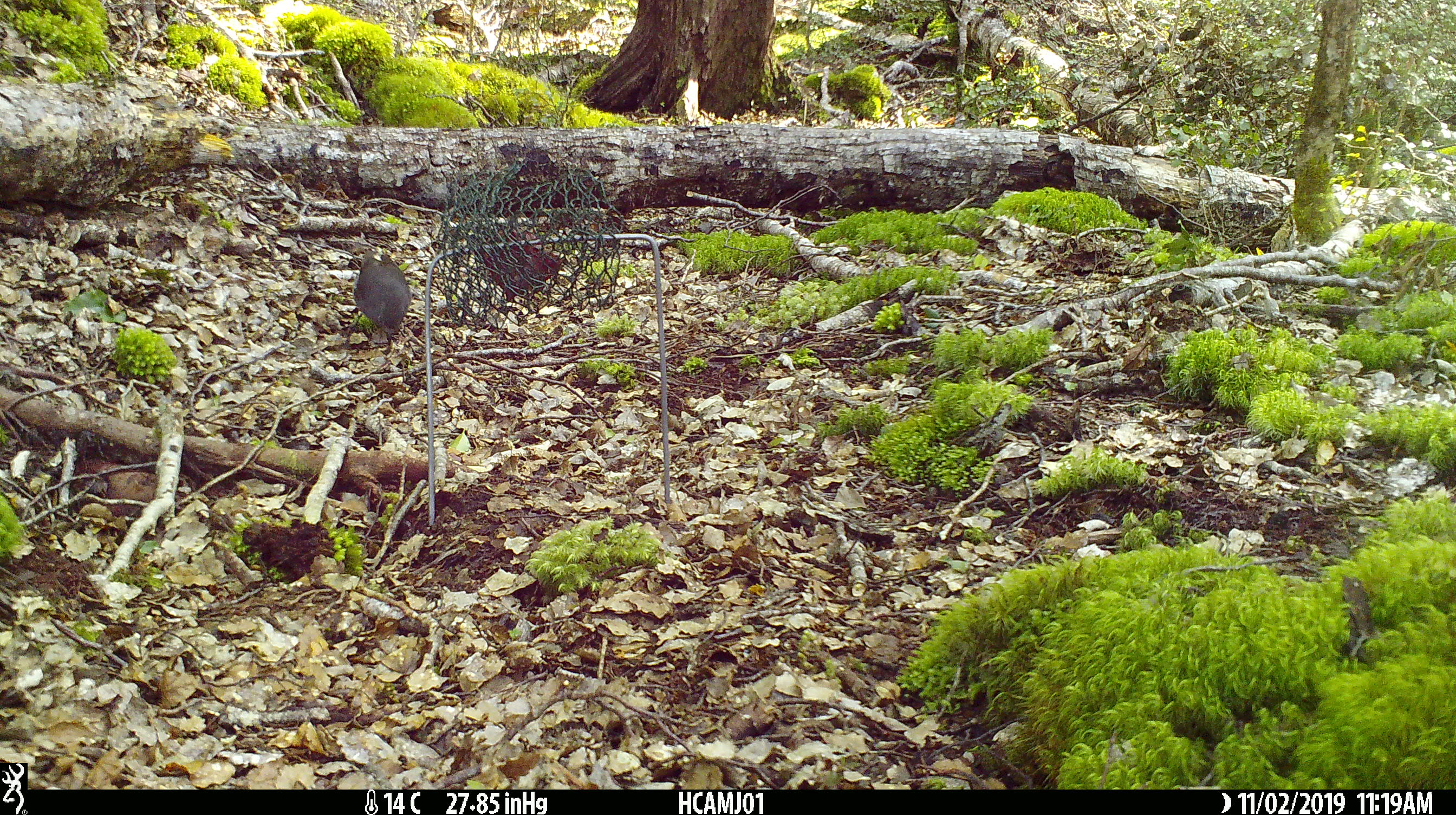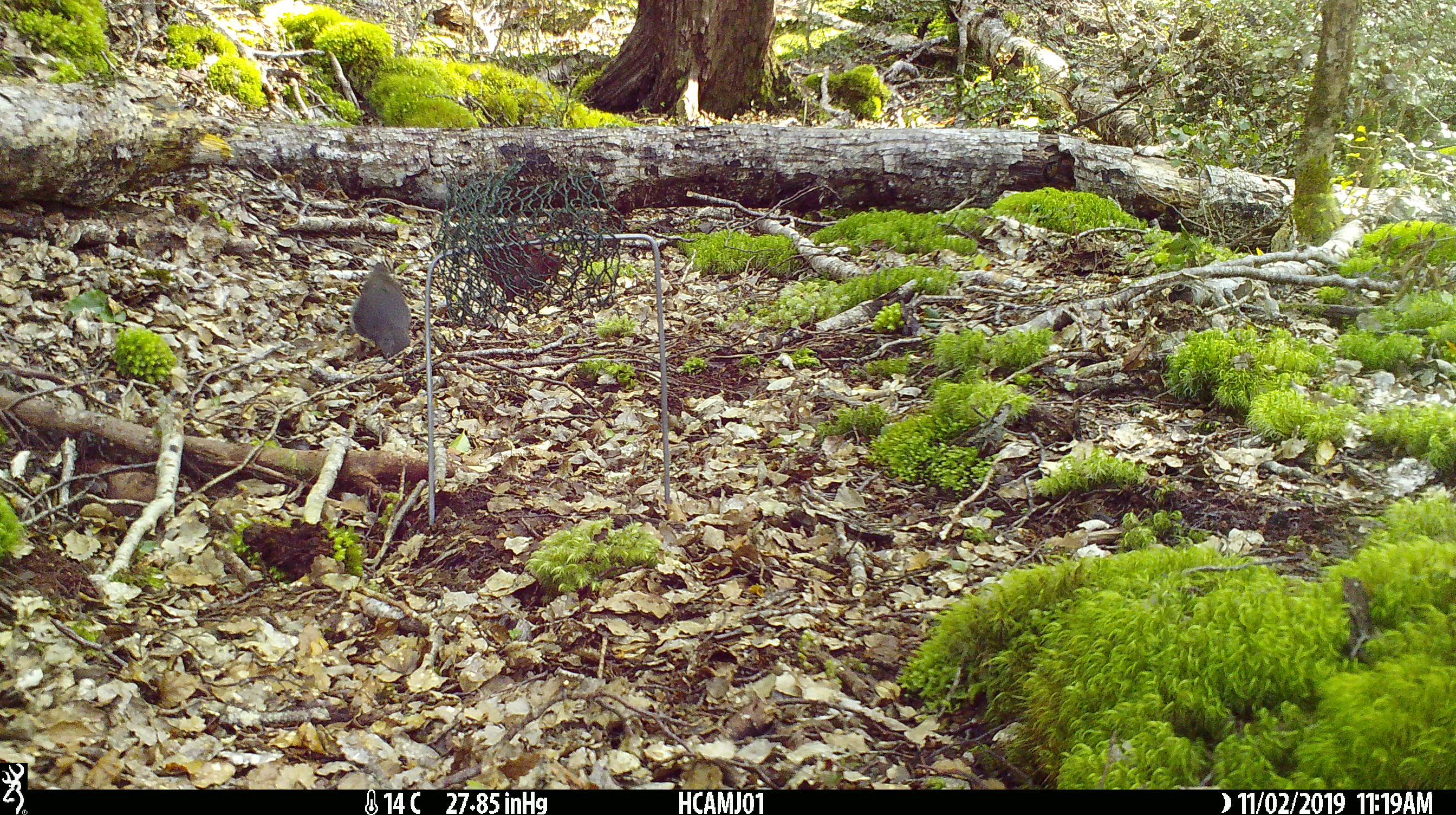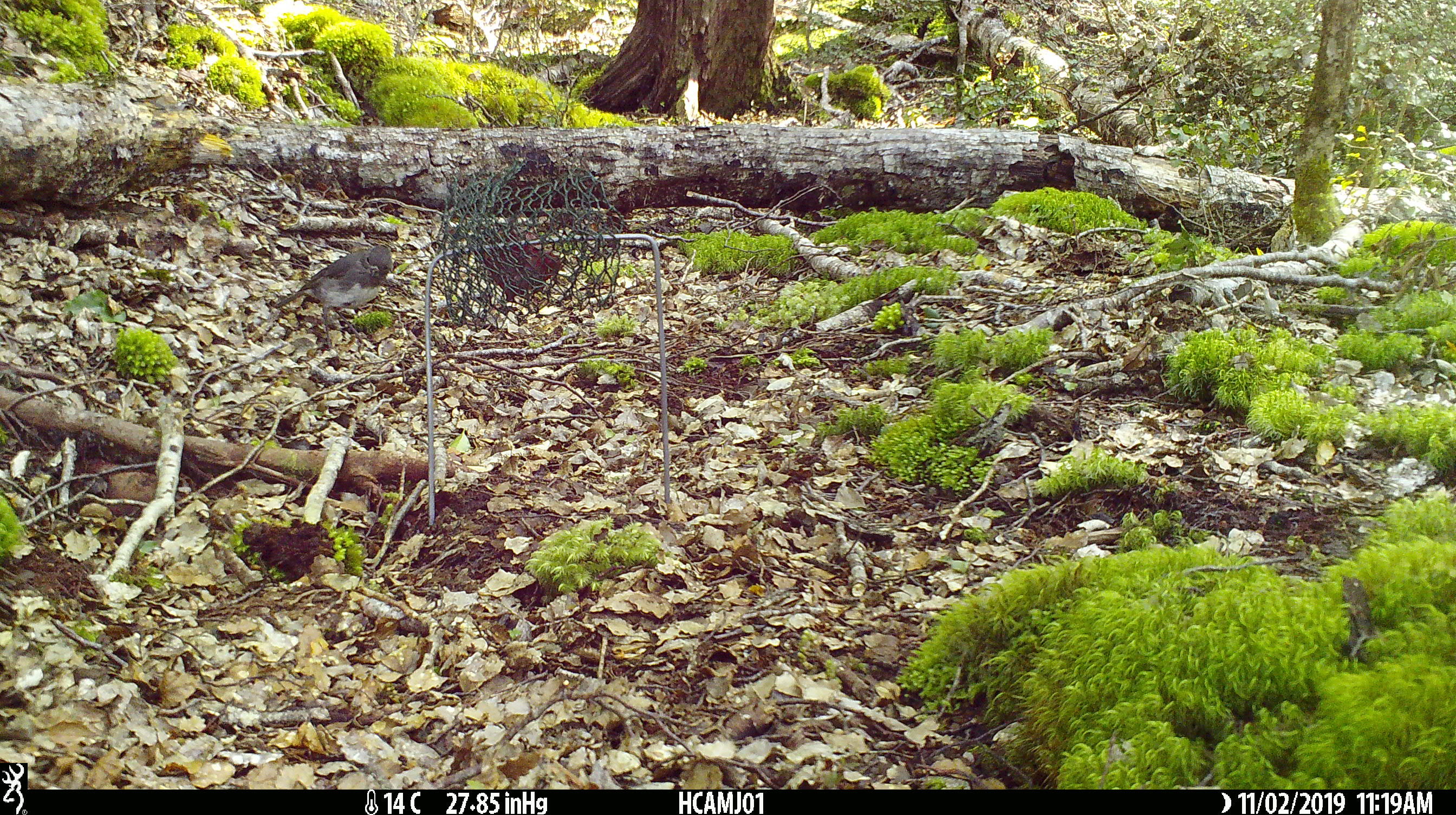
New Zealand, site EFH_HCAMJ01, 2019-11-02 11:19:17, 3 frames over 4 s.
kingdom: Animalia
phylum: Chordata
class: Aves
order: Passeriformes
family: Petroicidae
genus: Petroica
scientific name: Petroica australis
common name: new zealand robin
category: robin